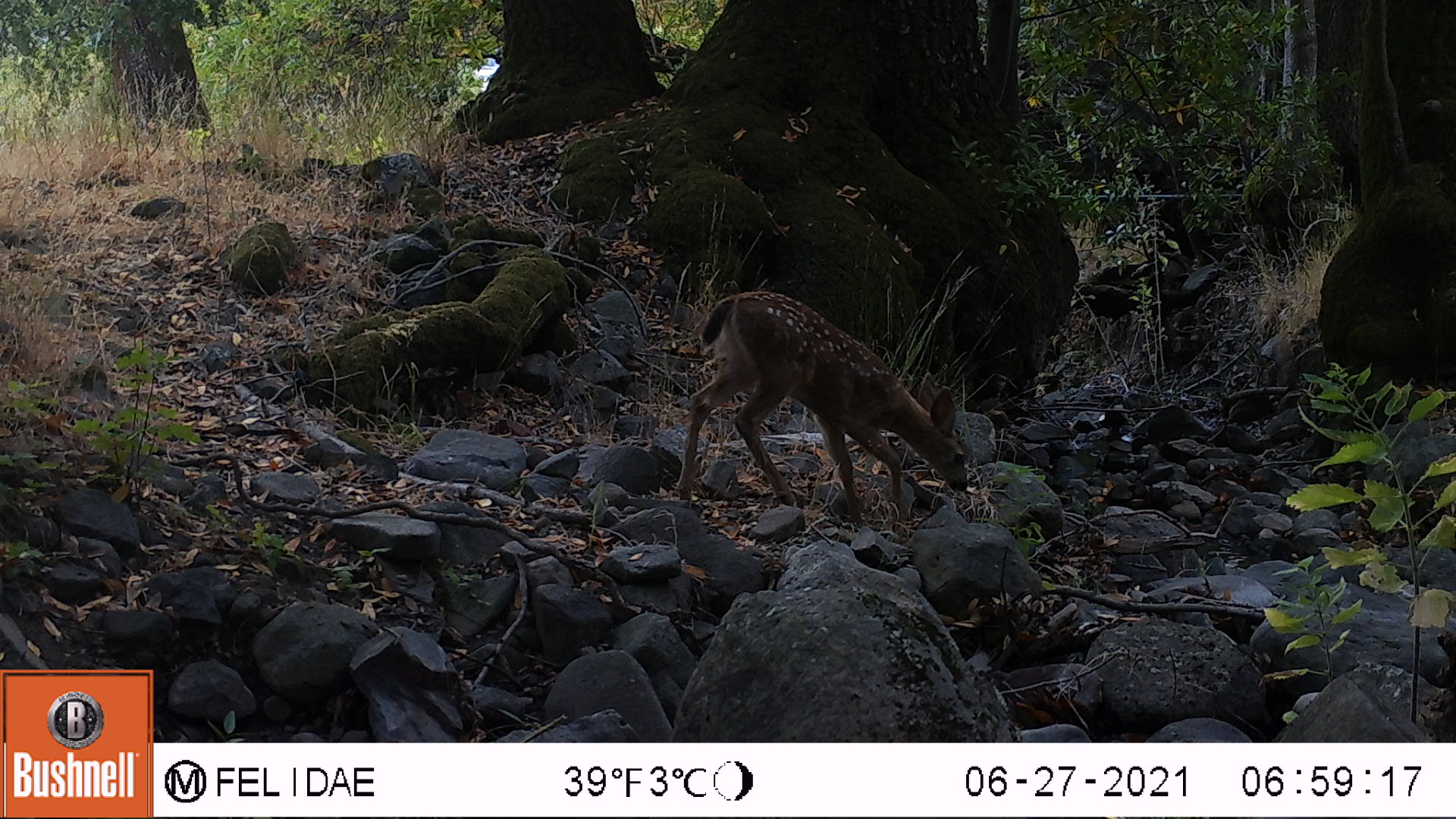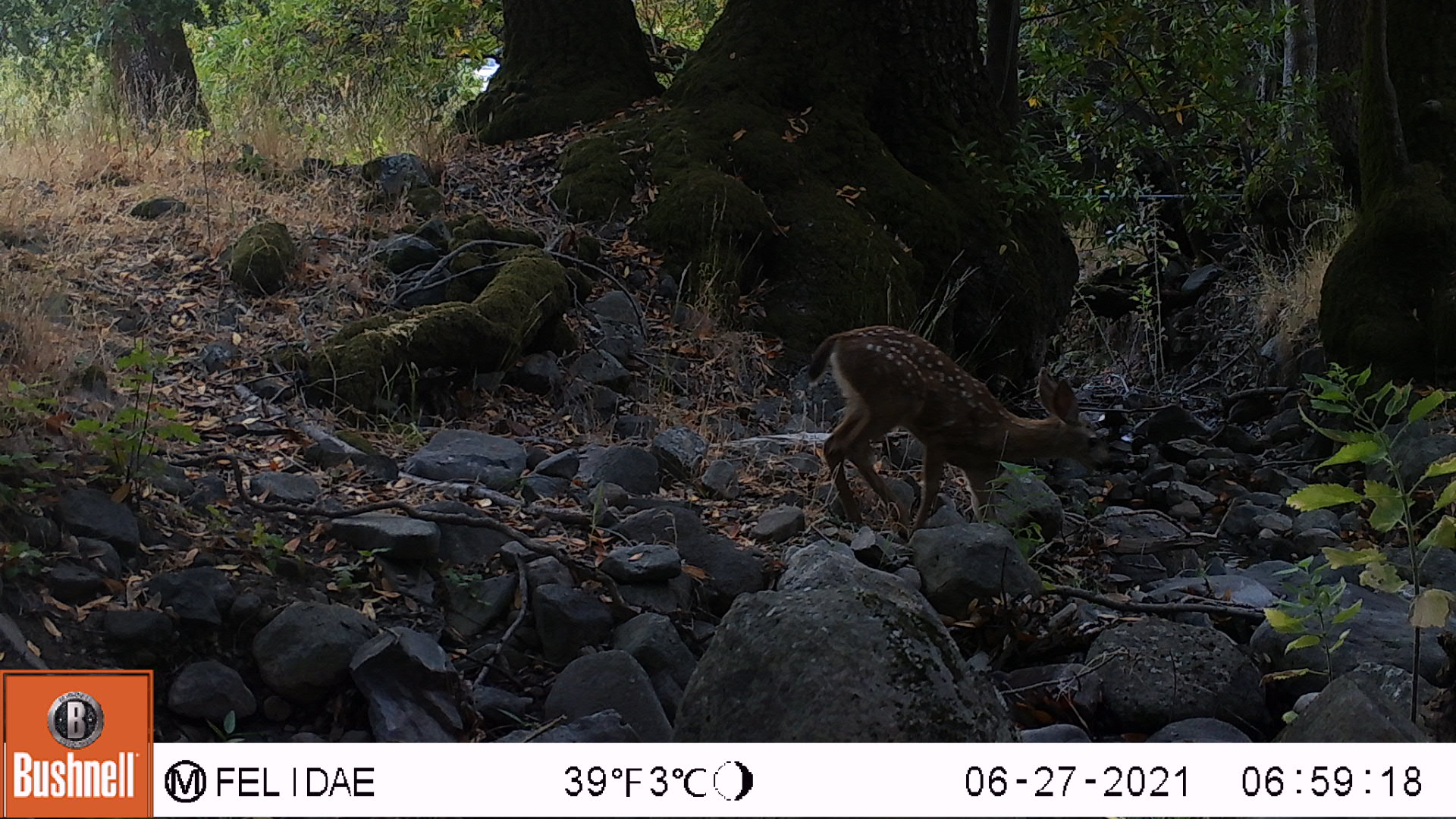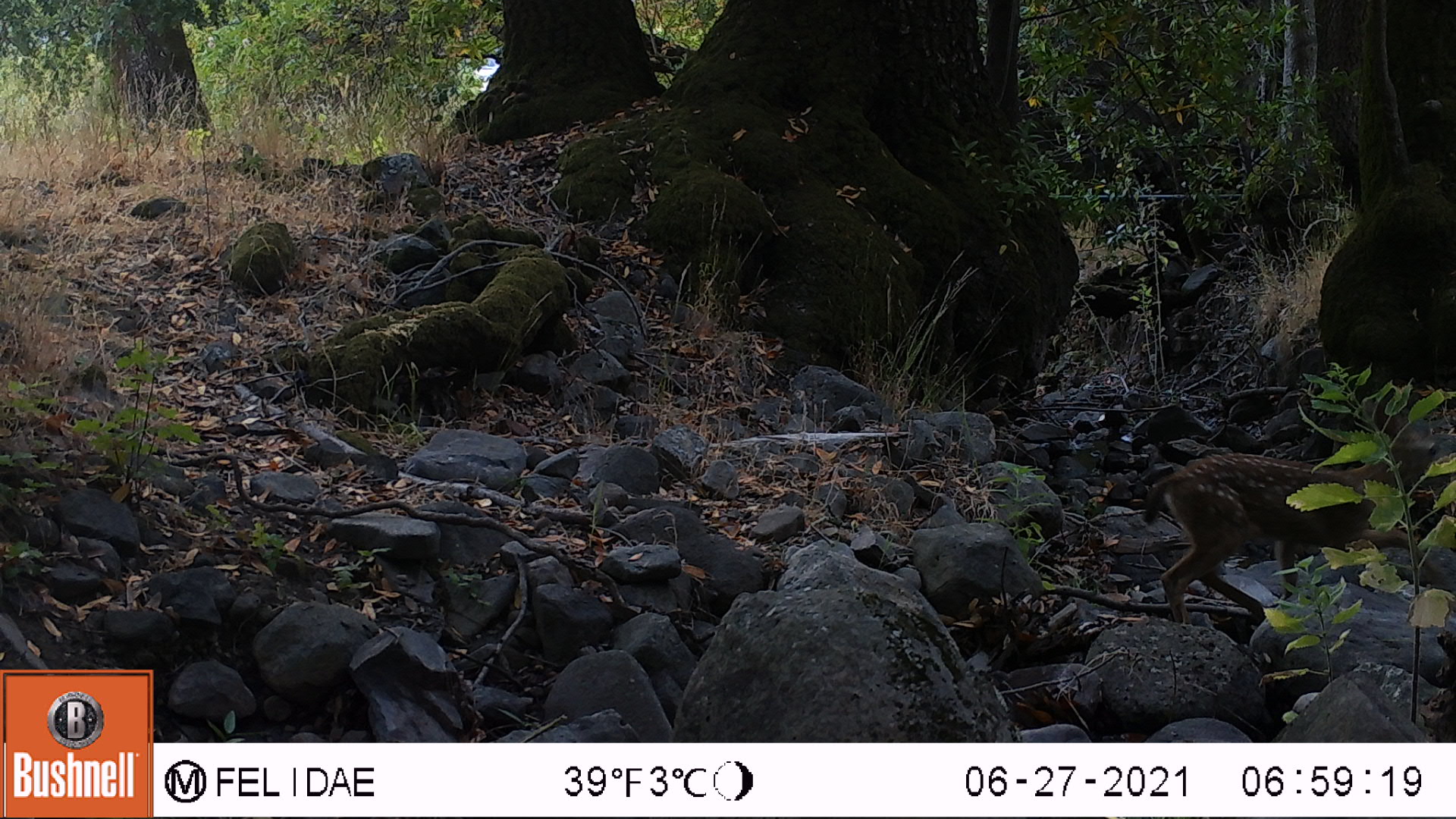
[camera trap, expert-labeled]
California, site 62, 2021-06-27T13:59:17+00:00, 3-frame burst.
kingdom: Animalia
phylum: Chordata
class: Mammalia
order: Artiodactyla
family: Cervidae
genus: Odocoileus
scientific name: Odocoileus hemionus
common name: mule deer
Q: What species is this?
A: Mule deer (Odocoileus hemionus).